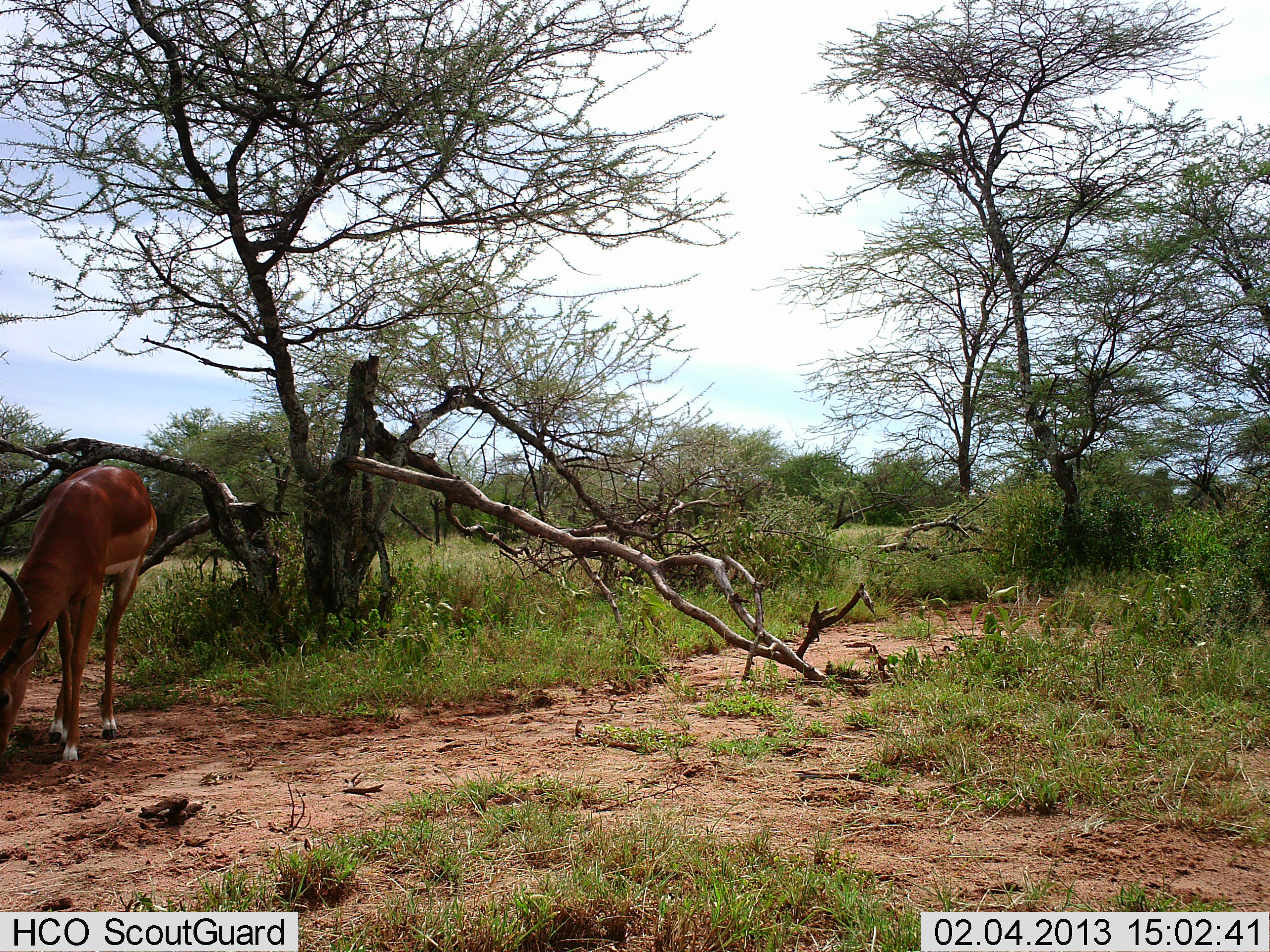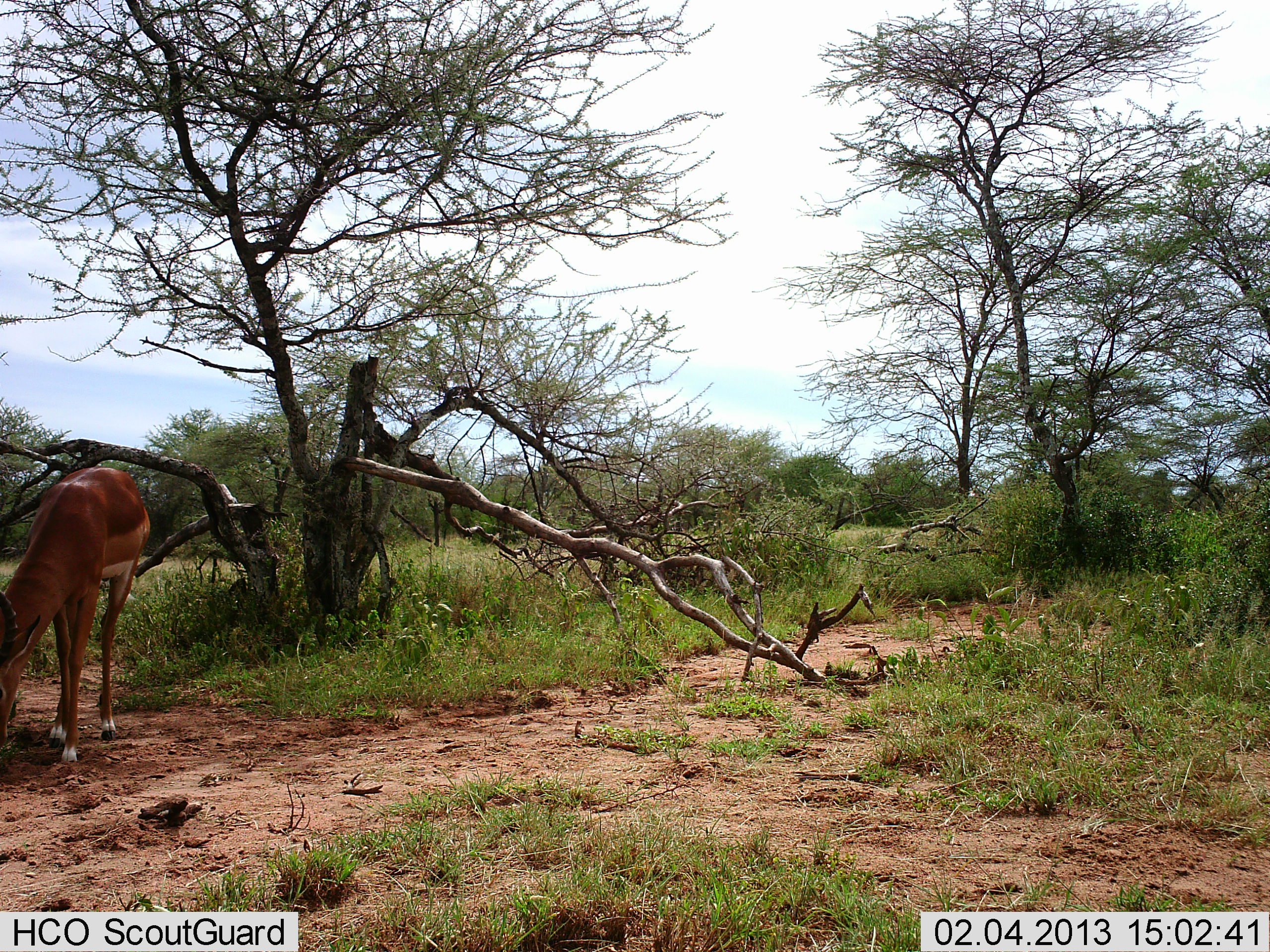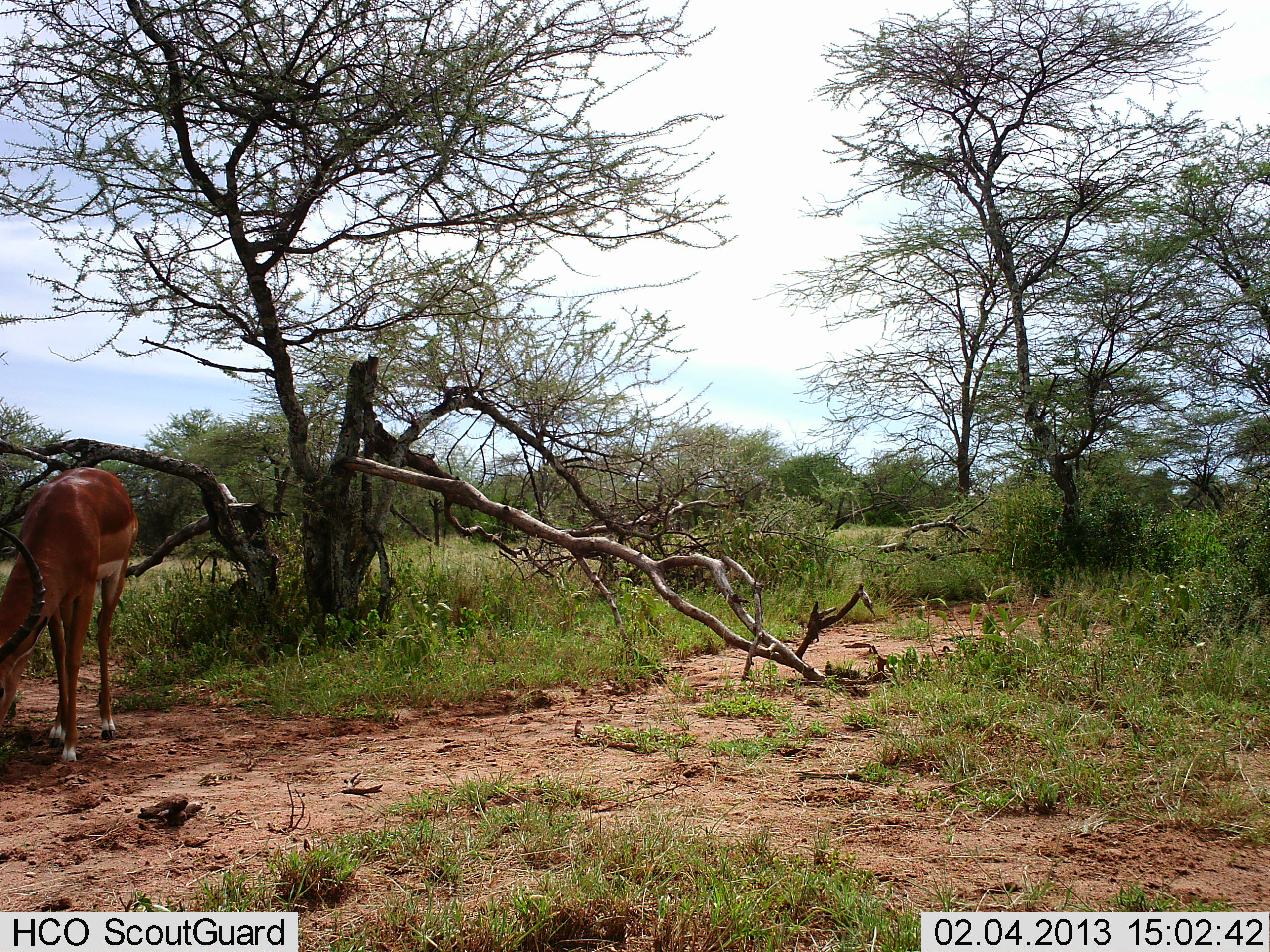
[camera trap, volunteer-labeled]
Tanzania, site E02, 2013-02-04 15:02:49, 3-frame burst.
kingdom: Animalia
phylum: Chordata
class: Mammalia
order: Artiodactyla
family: Bovidae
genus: Aepyceros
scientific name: Aepyceros melampus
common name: impala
Impala (Aepyceros melampus), count 1. Behavior (volunteer vote fractions): standing 29%, resting 0%, moving 0%, interacting 0%. Young present (vote fraction): 0%. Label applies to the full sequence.